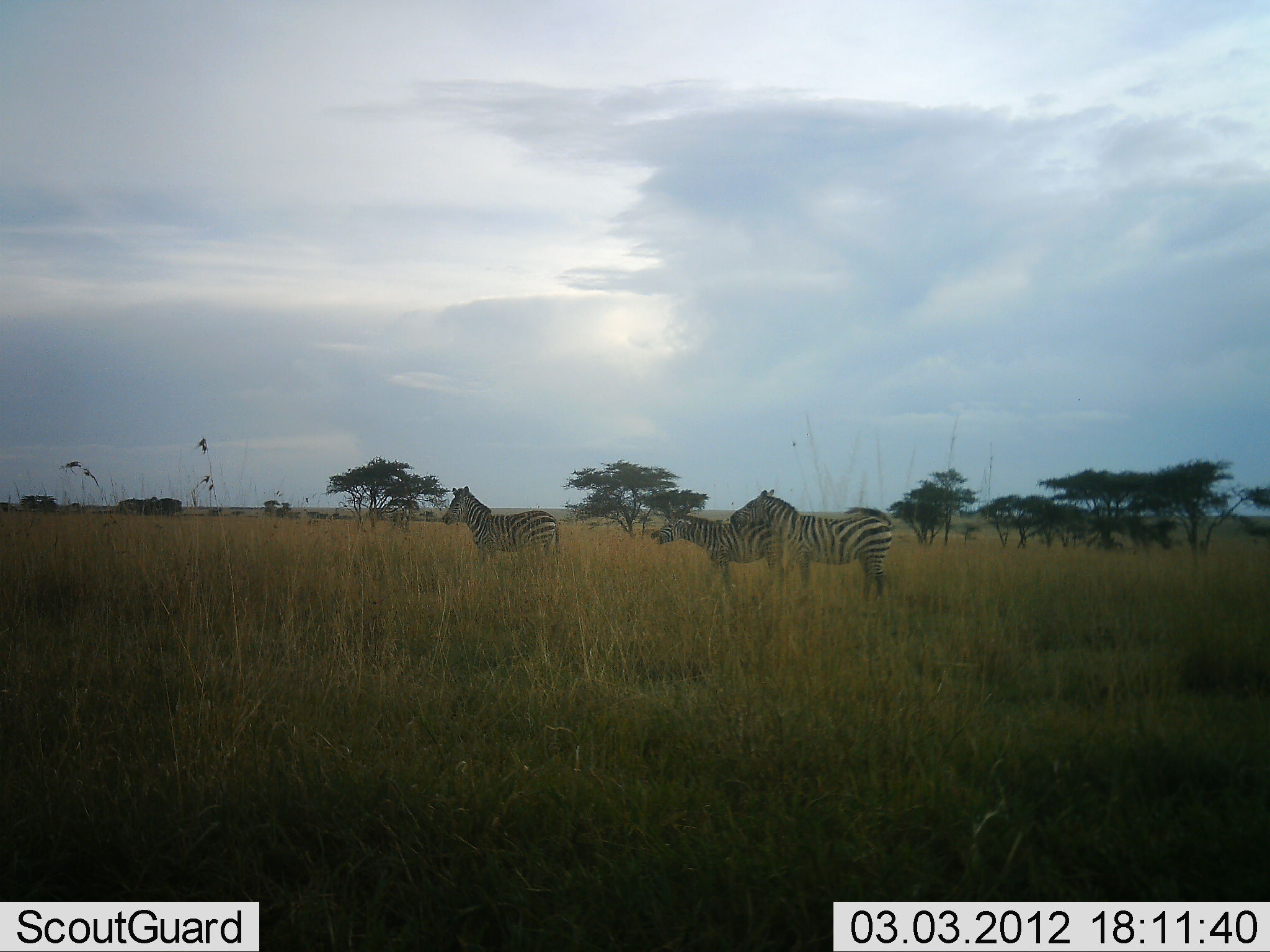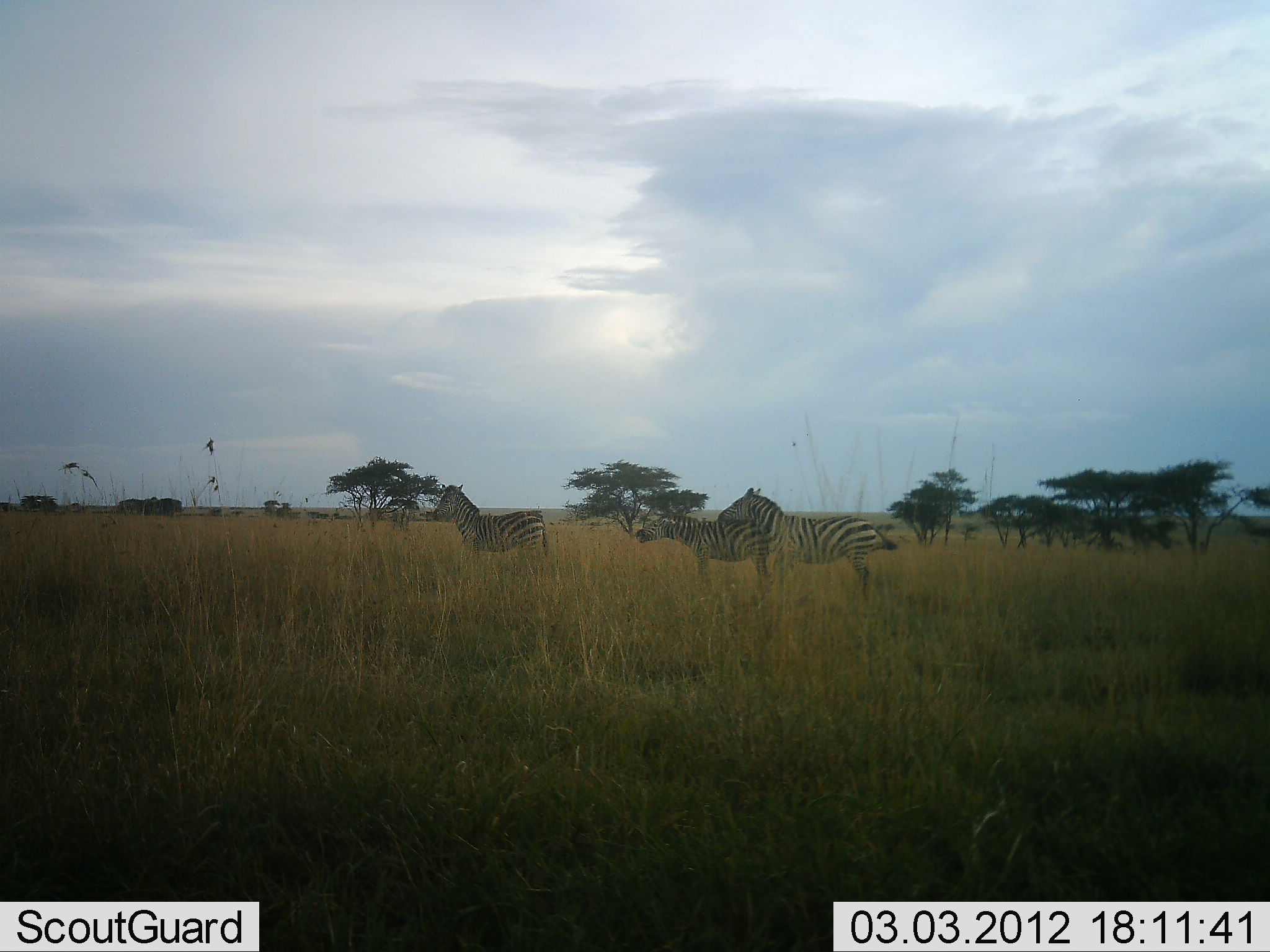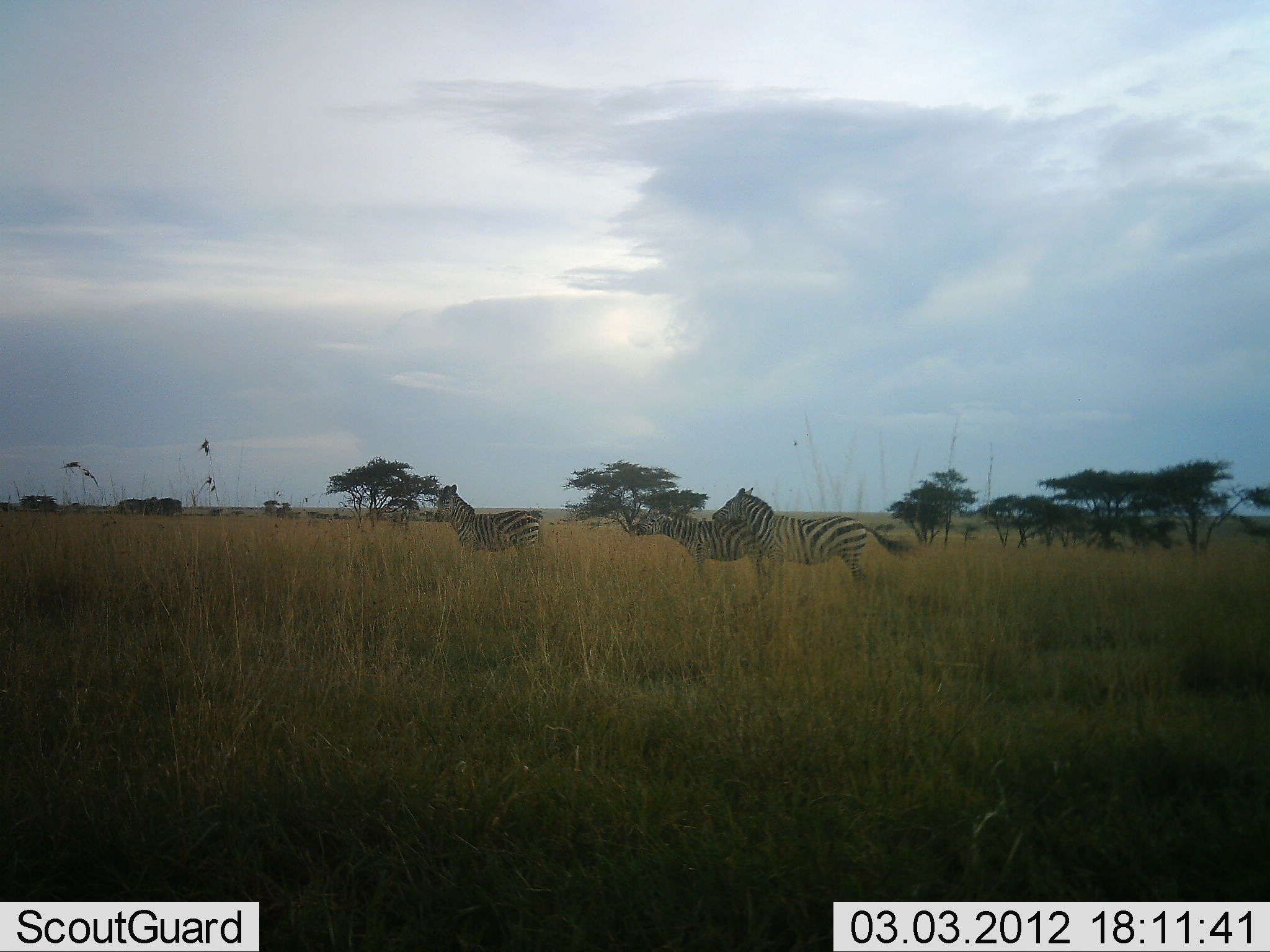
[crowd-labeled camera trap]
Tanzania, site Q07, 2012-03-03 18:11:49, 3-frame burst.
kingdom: Animalia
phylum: Chordata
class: Mammalia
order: Perissodactyla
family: Equidae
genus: Equus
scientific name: Equus quagga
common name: plains zebra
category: zebra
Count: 3.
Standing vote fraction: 79%.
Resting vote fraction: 0%.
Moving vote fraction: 21%.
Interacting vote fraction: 32%.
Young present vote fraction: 5%.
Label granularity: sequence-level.